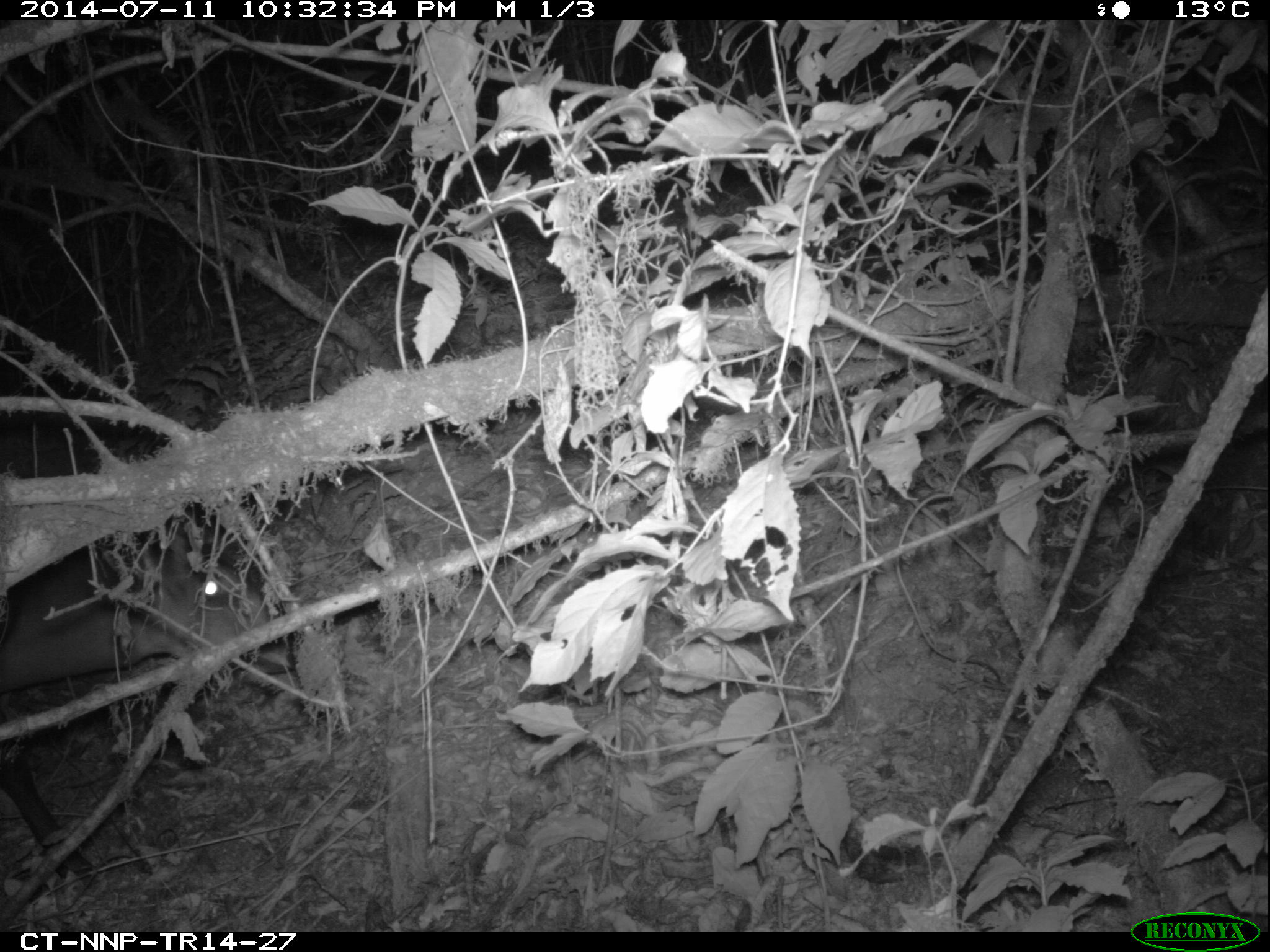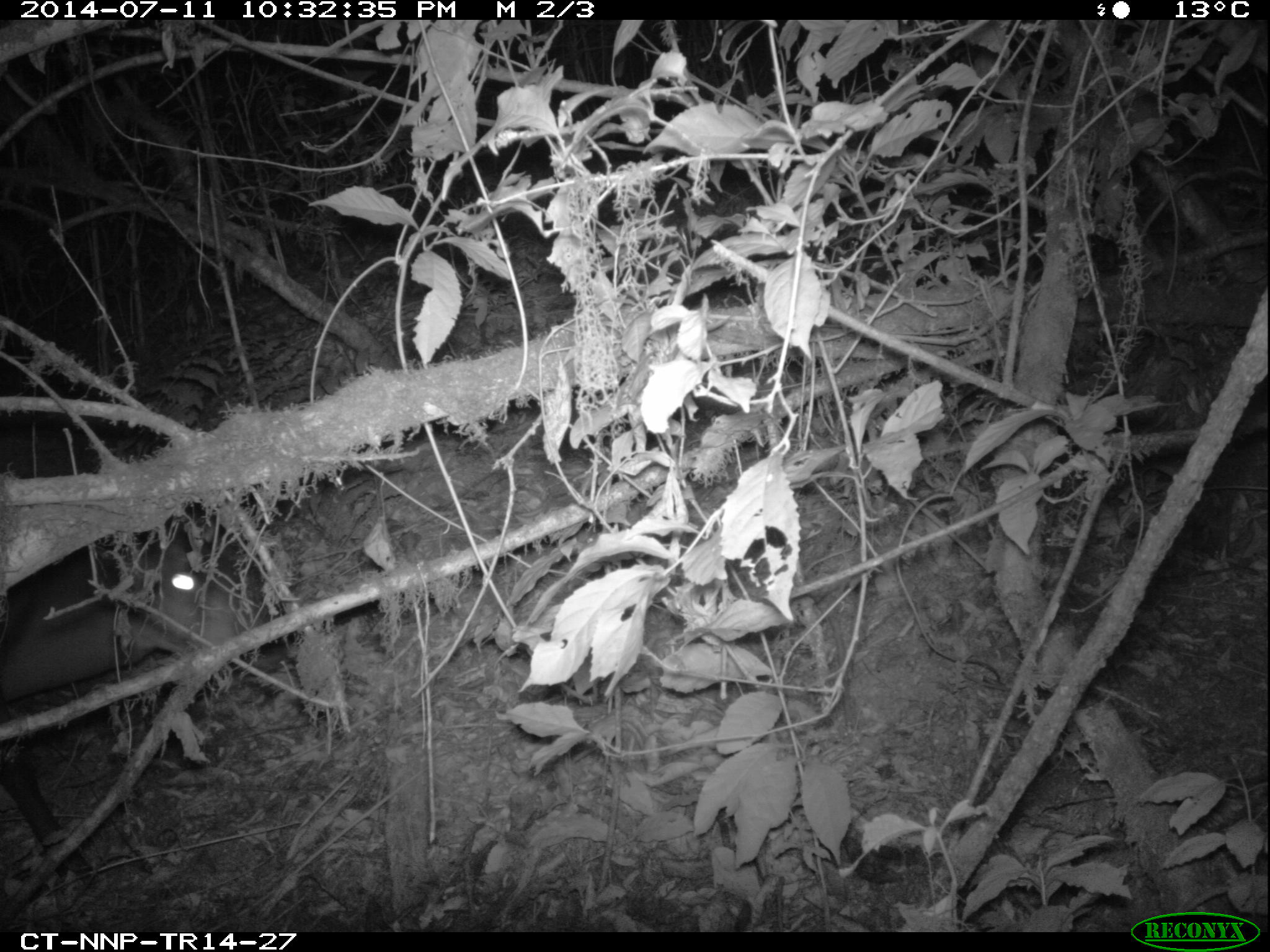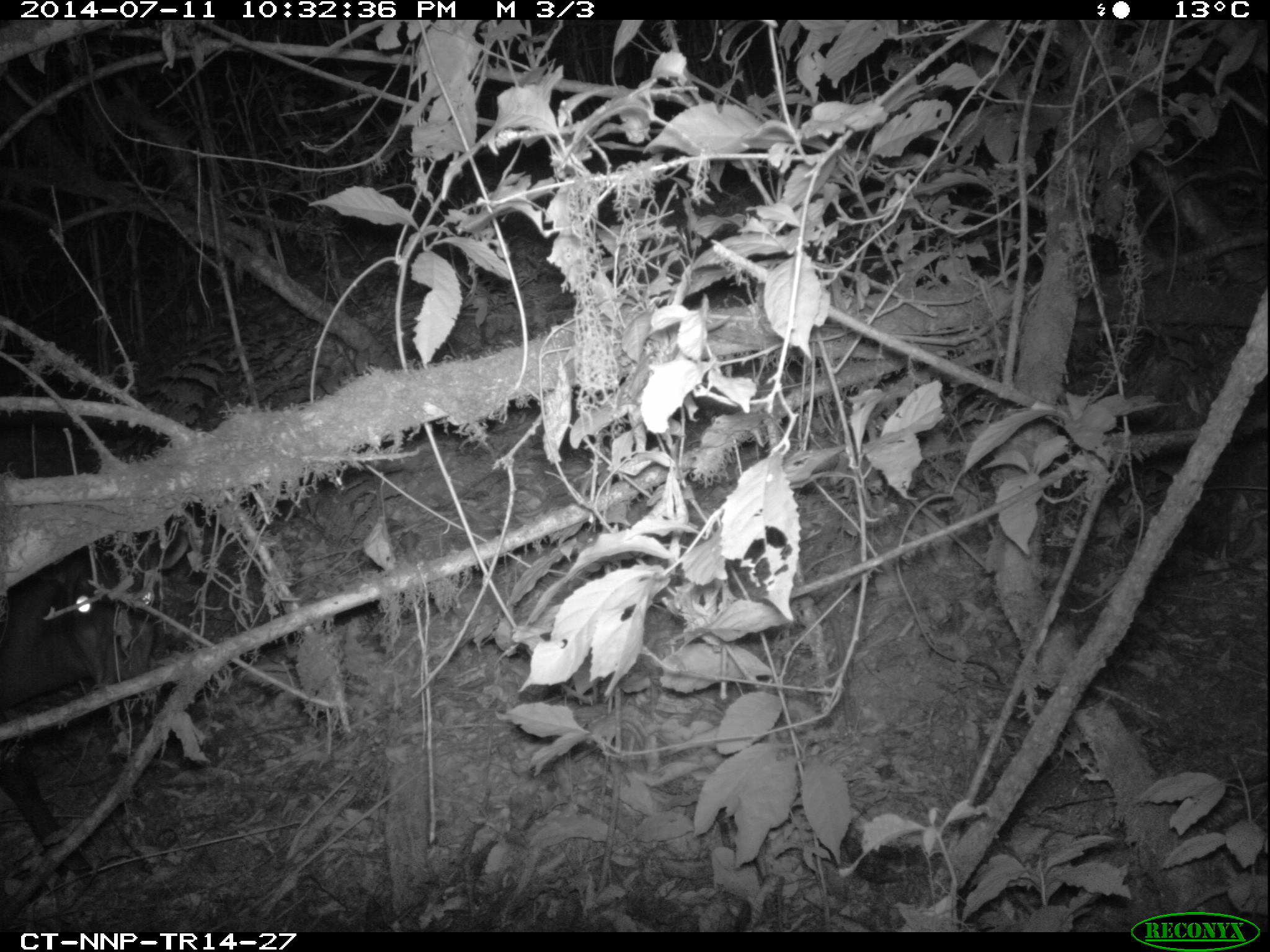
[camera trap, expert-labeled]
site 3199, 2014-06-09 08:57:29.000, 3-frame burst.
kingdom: Animalia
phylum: Chordata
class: Mammalia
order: Artiodactyla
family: Bovidae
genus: Cephalophus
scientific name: Cephalophus silvicultor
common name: light-backed duiker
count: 1